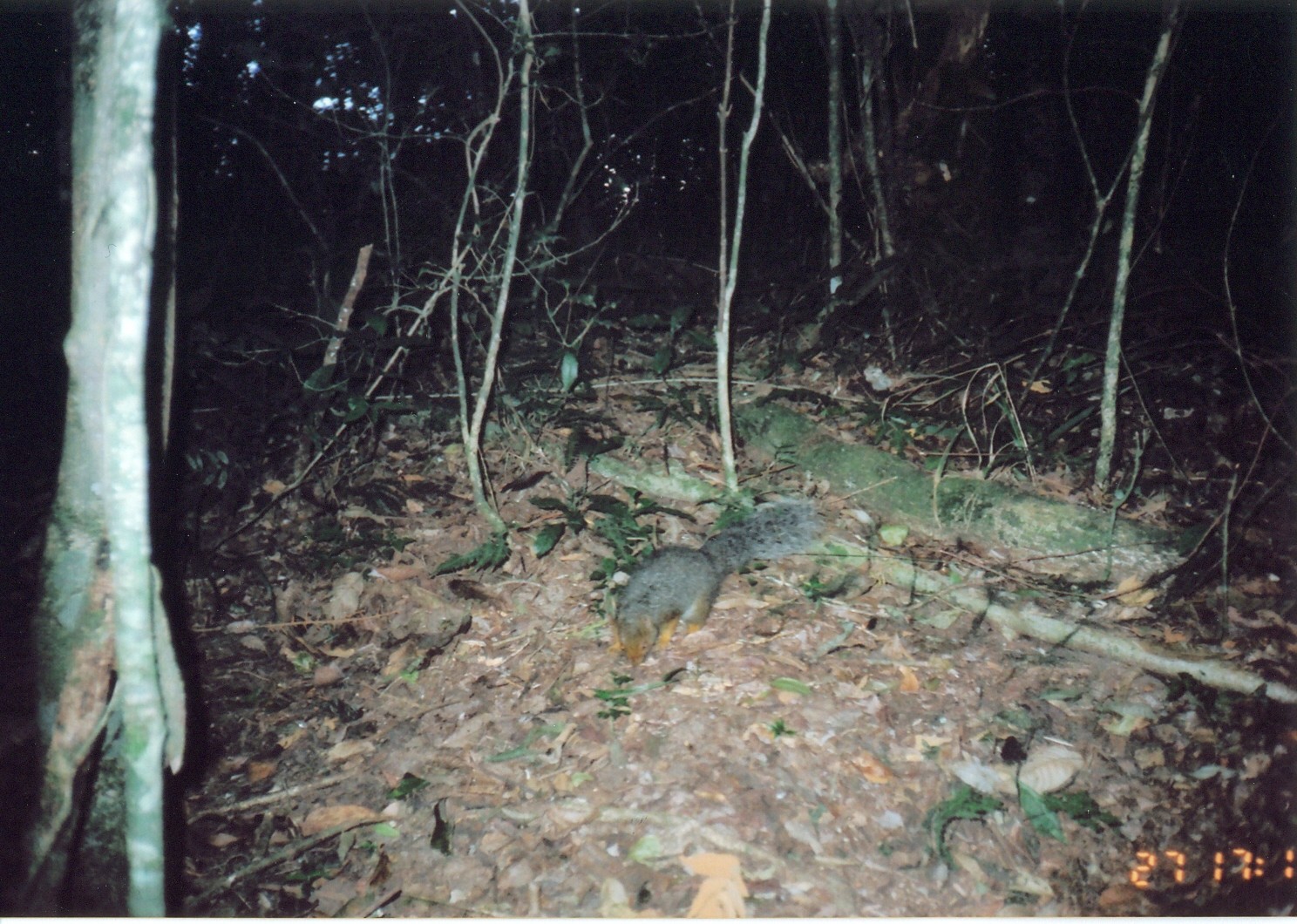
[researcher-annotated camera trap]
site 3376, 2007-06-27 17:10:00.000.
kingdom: Animalia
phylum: Chordata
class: Mammalia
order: Rodentia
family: Sciuridae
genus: Paraxerus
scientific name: Paraxerus vexillarius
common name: swynnerton's bush squirrel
Paraxerus vexillarius (swynnerton's bush squirrel), count 1.